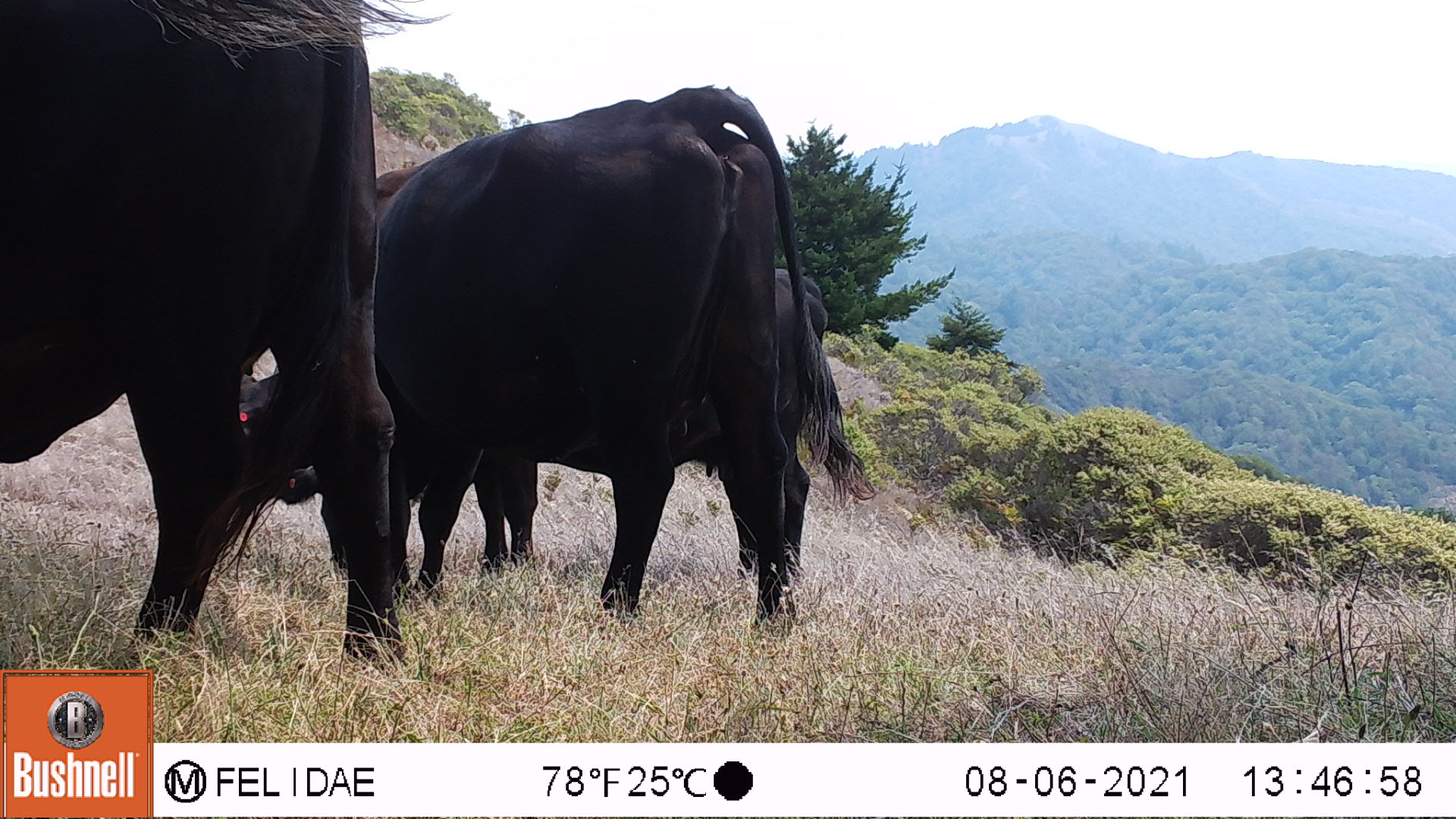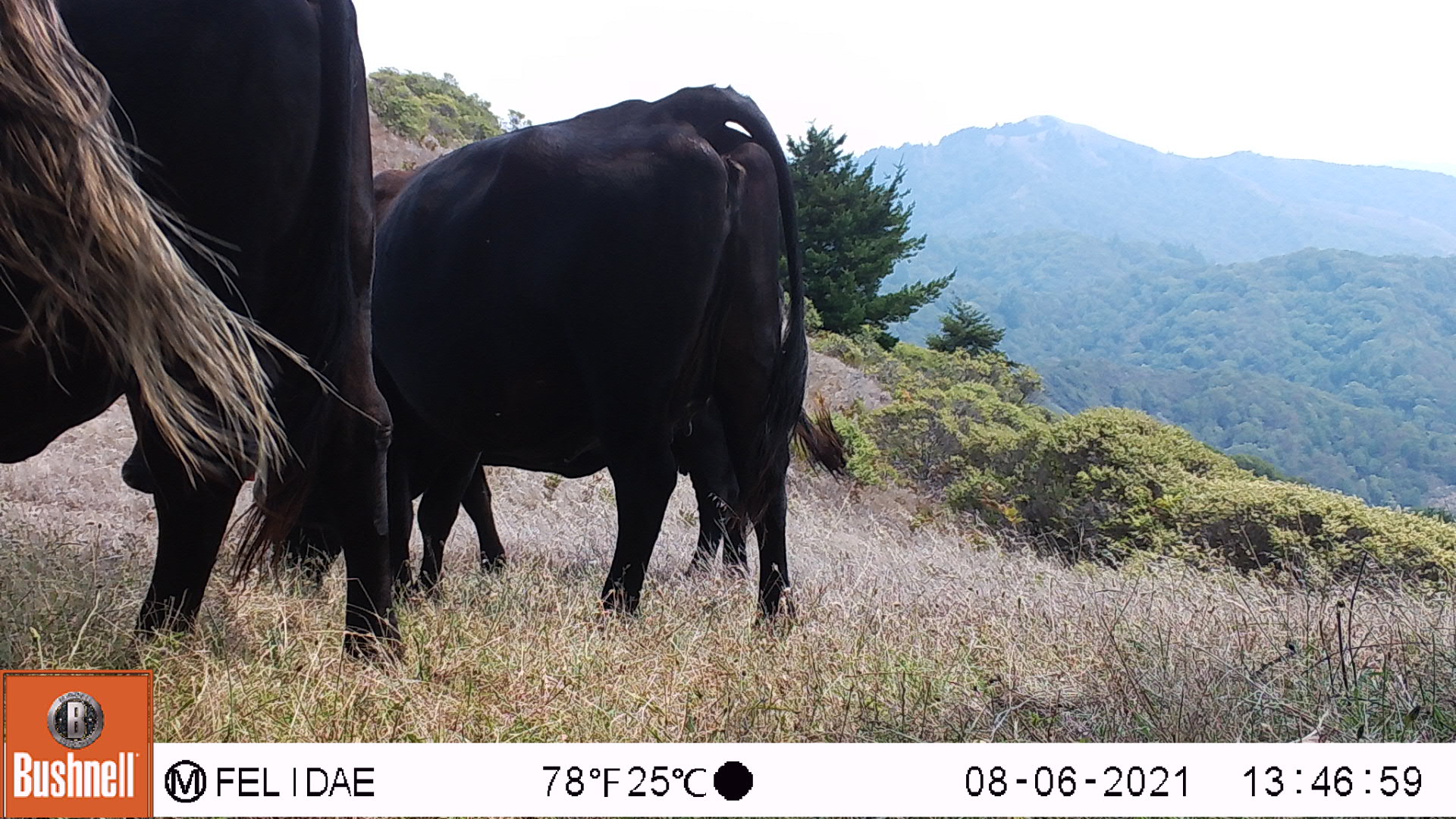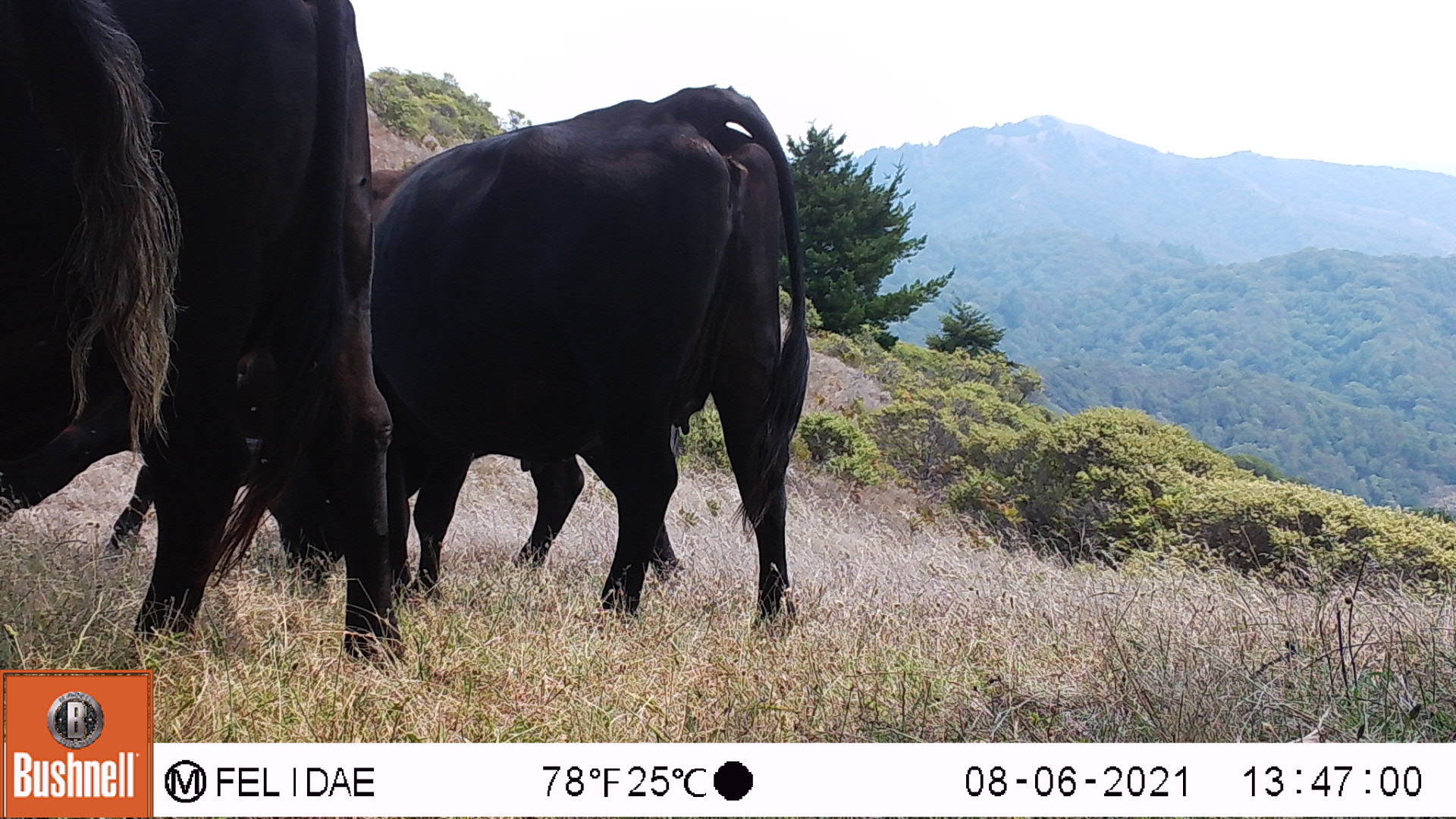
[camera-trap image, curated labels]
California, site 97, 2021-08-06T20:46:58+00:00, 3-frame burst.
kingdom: Animalia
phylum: Chordata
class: Mammalia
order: Artiodactyla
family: Bovidae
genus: Bos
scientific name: Bos taurus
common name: domestic cattle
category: cattle